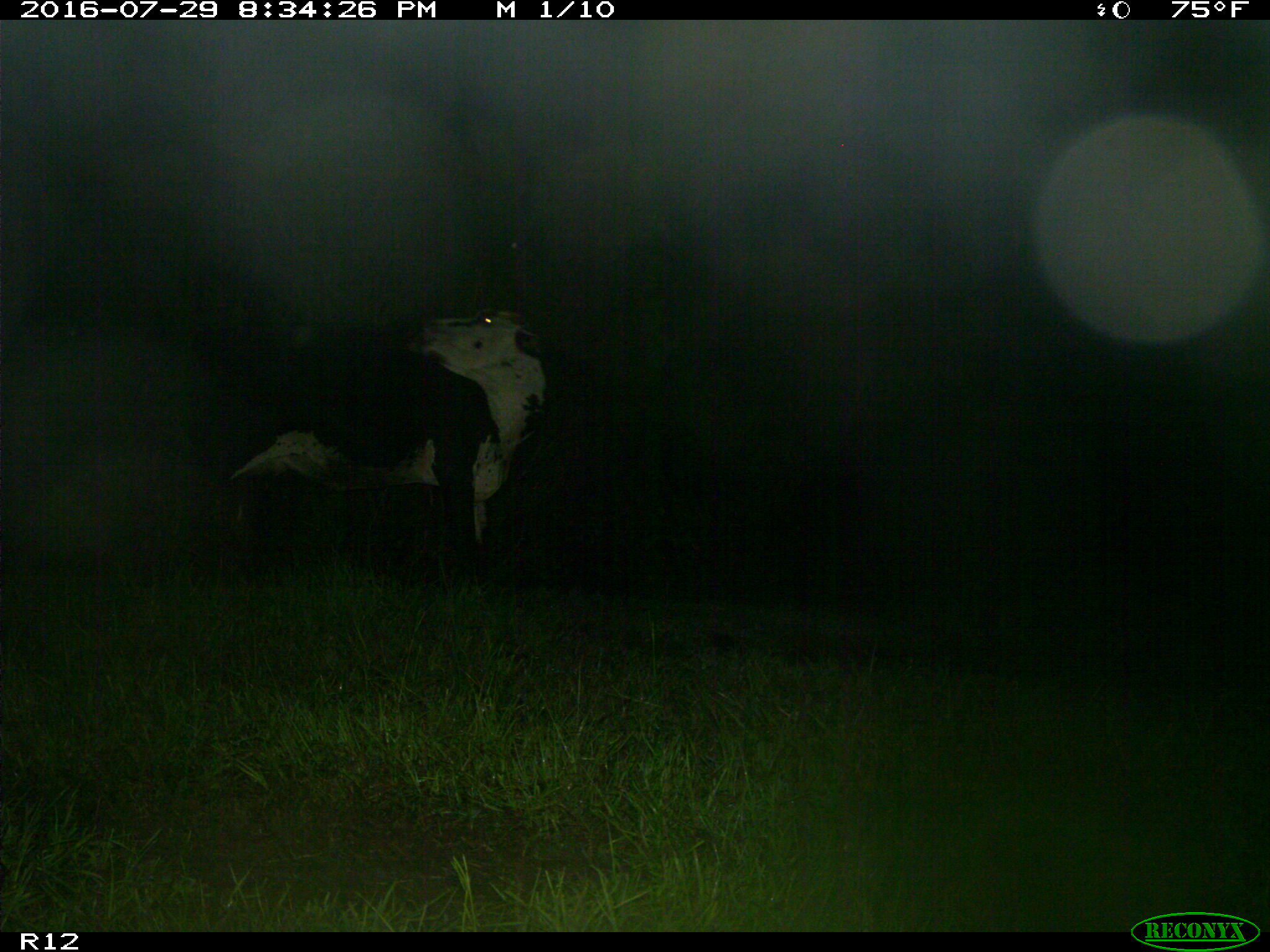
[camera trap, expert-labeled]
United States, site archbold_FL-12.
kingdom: Animalia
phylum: Chordata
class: Mammalia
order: Artiodactyla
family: Bovidae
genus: Bos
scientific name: Bos taurus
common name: domestic cow